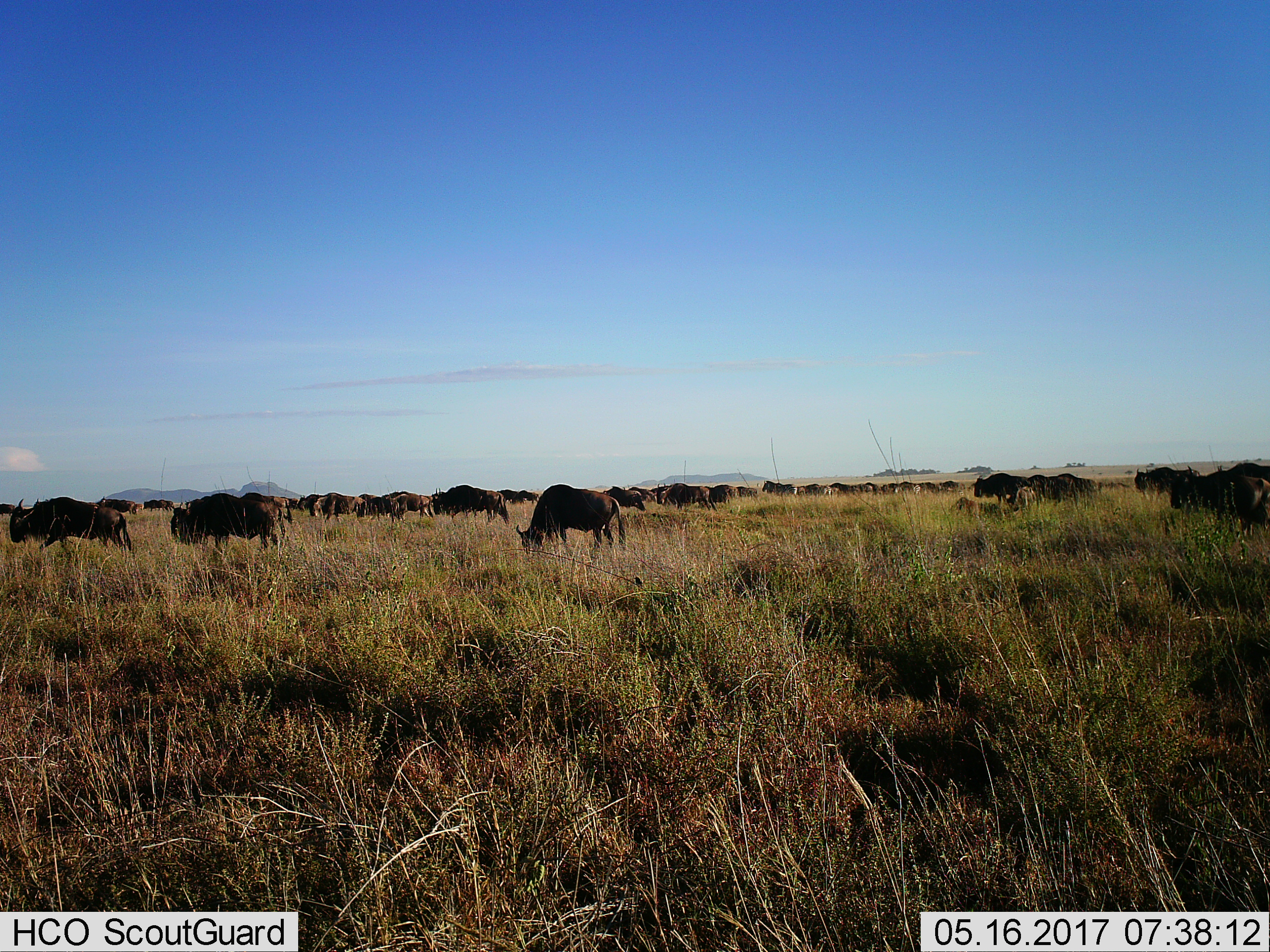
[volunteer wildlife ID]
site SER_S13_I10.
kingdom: Animalia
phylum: Chordata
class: Mammalia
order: Artiodactyla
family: Bovidae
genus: Connochaetes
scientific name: Connochaetes taurinus taurinus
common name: blue wildebeest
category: wildebeestblue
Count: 11-50.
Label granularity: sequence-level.